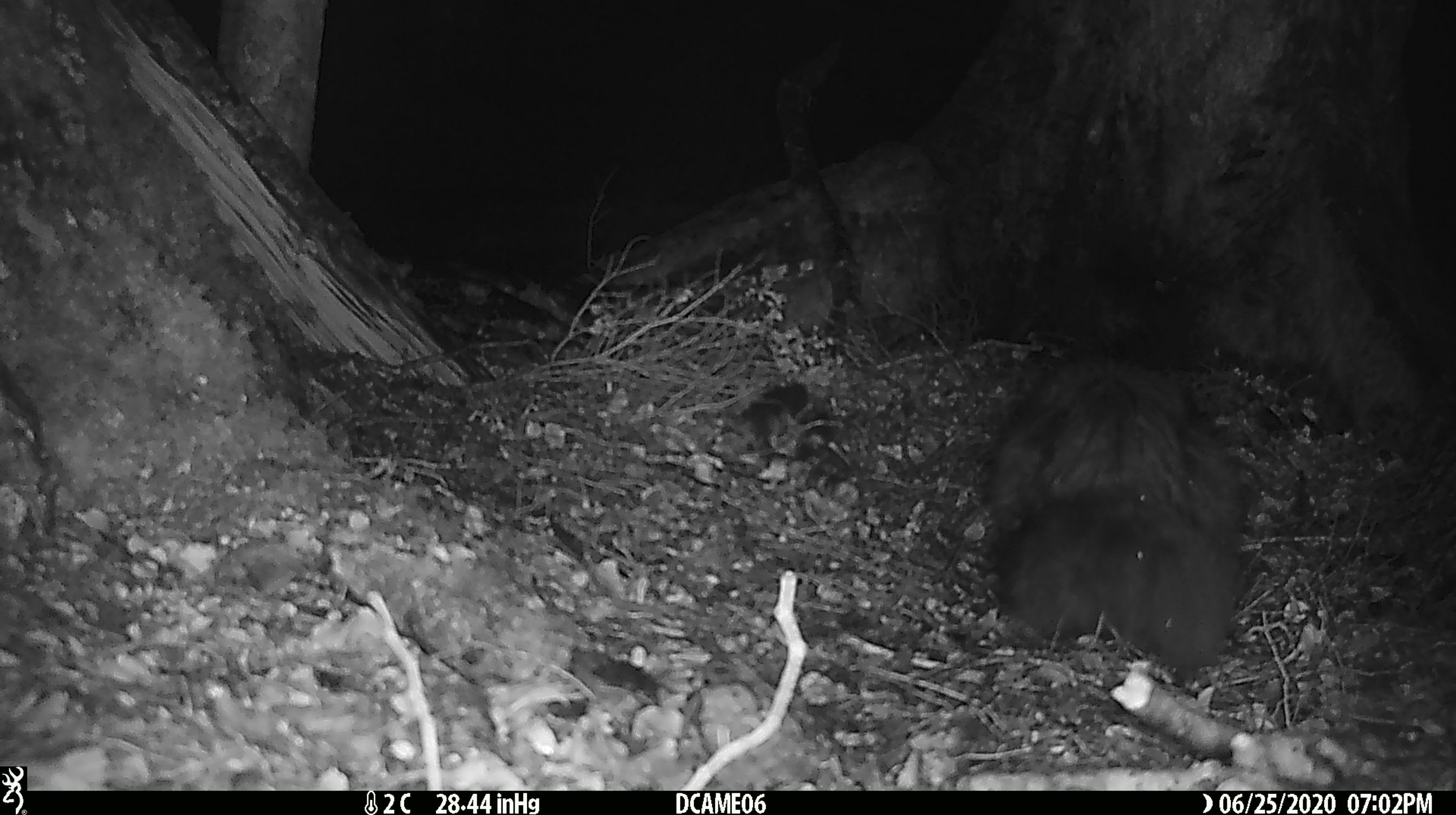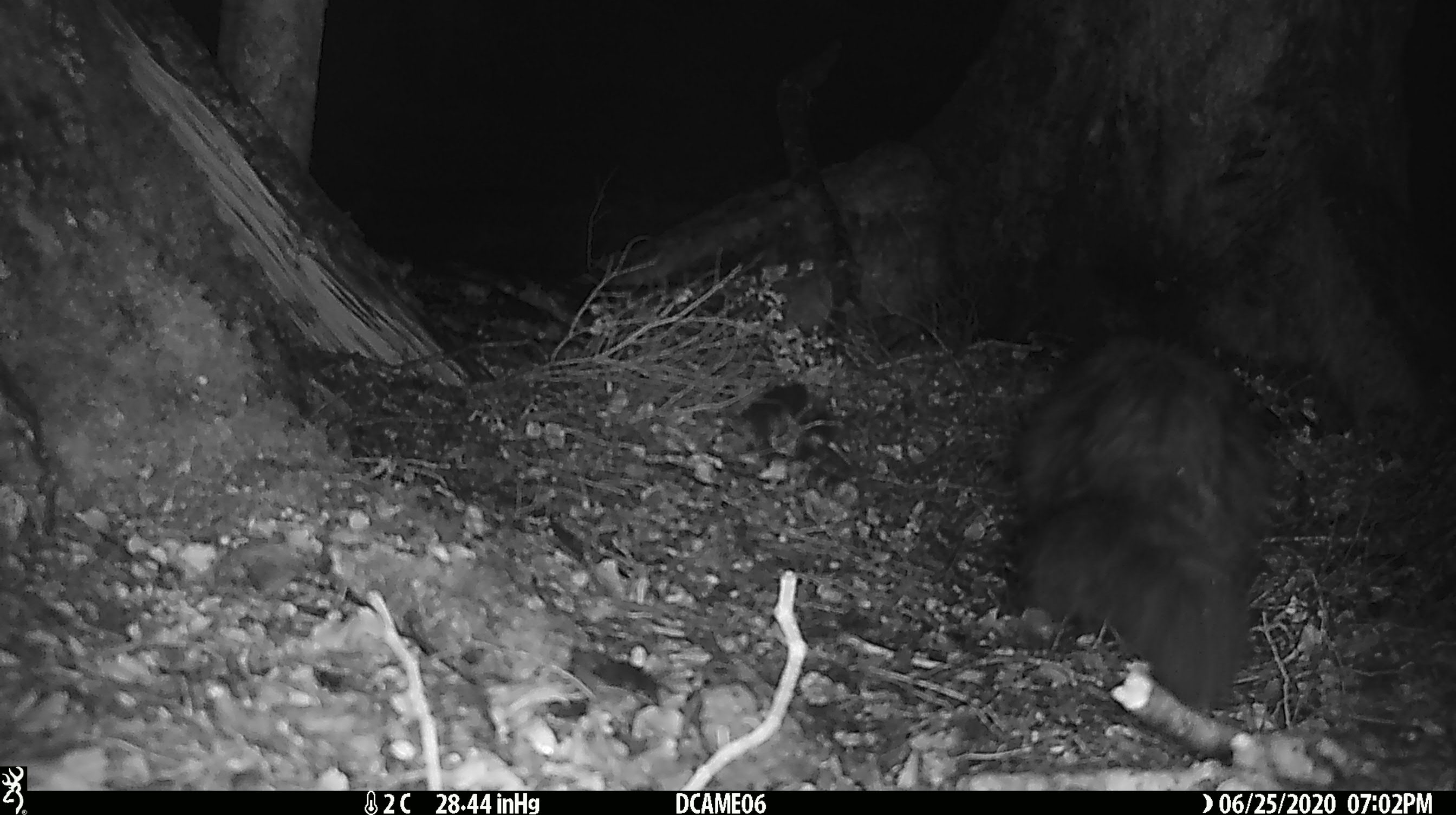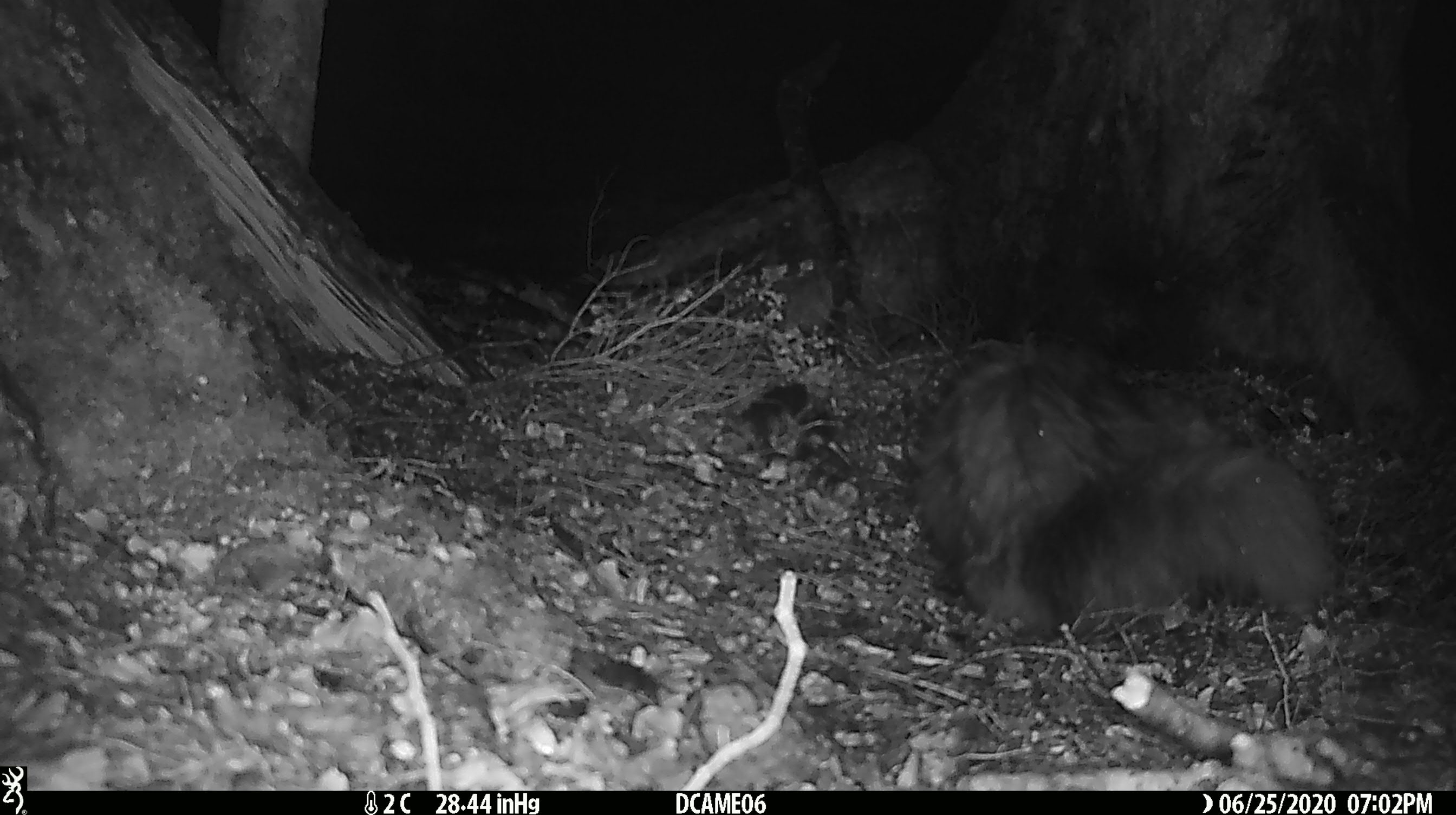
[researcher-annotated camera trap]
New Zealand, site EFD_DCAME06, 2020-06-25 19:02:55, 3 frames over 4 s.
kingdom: Animalia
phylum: Chordata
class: Mammalia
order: Carnivora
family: Felidae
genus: Felis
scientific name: Felis catus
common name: domestic cat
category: cat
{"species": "cat (domestic cat) (Felis catus)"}